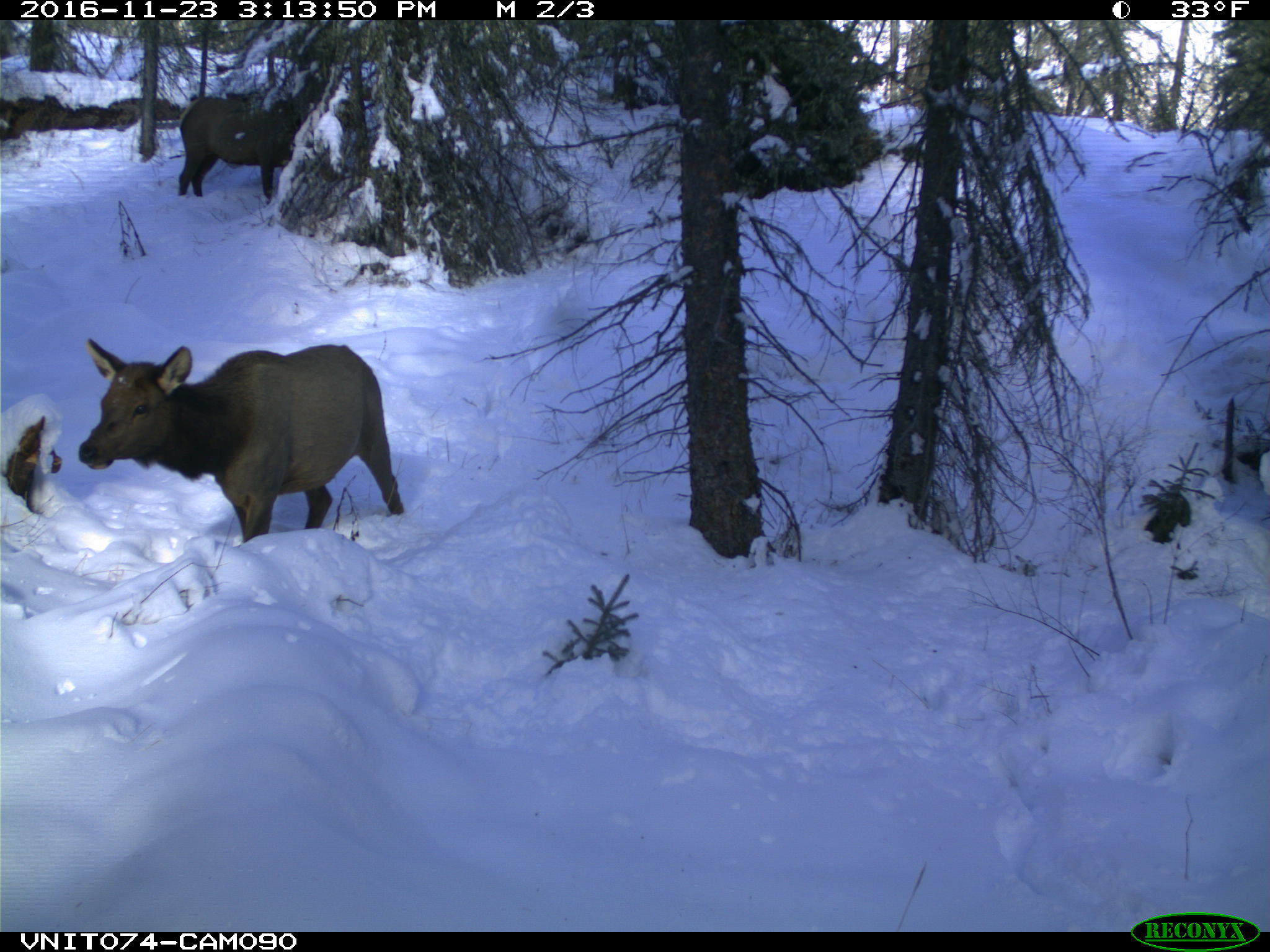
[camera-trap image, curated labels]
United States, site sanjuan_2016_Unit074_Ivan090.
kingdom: Animalia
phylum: Chordata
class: Mammalia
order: Artiodactyla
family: Cervidae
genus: Cervus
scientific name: Cervus elaphus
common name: red deer